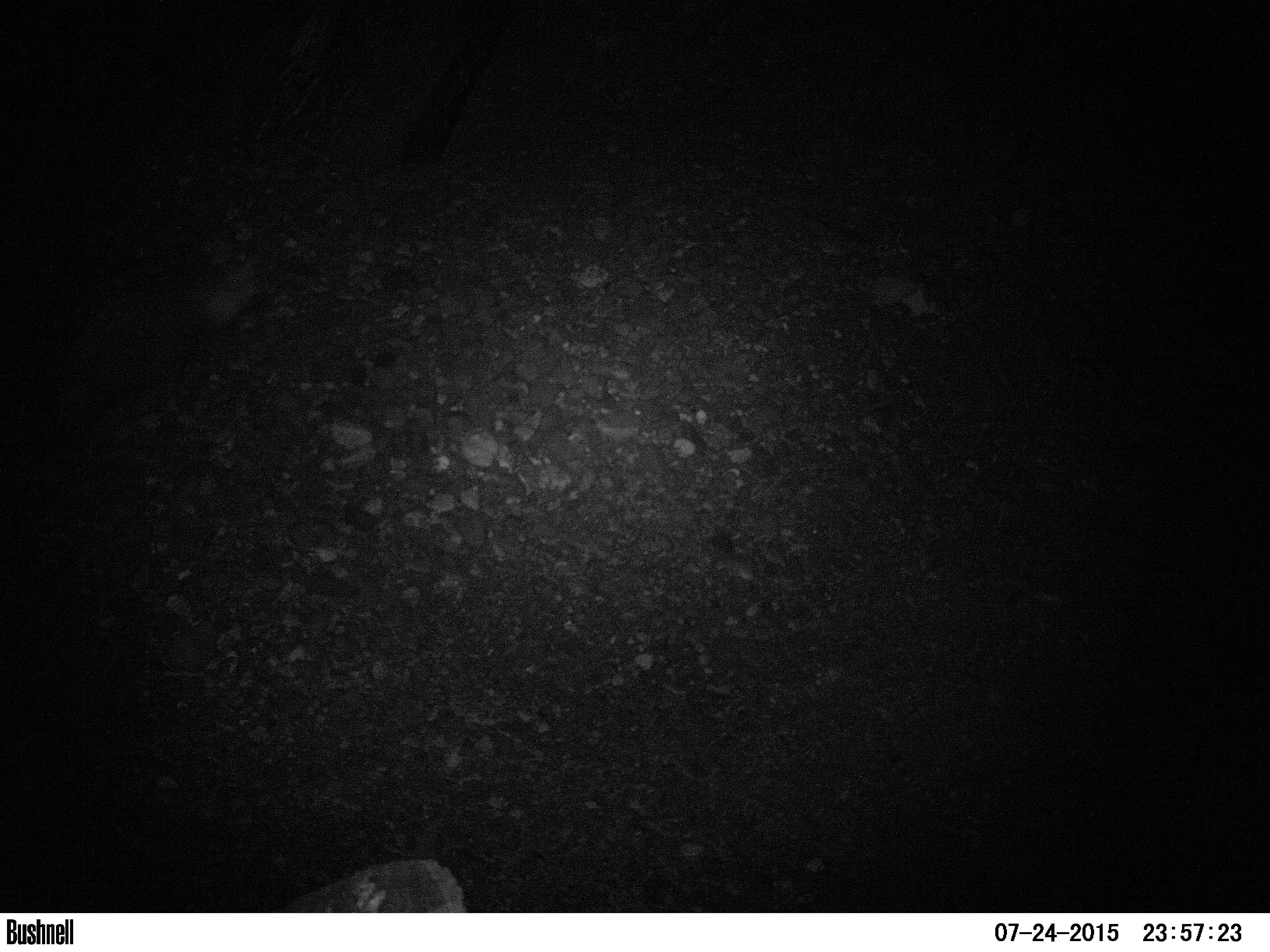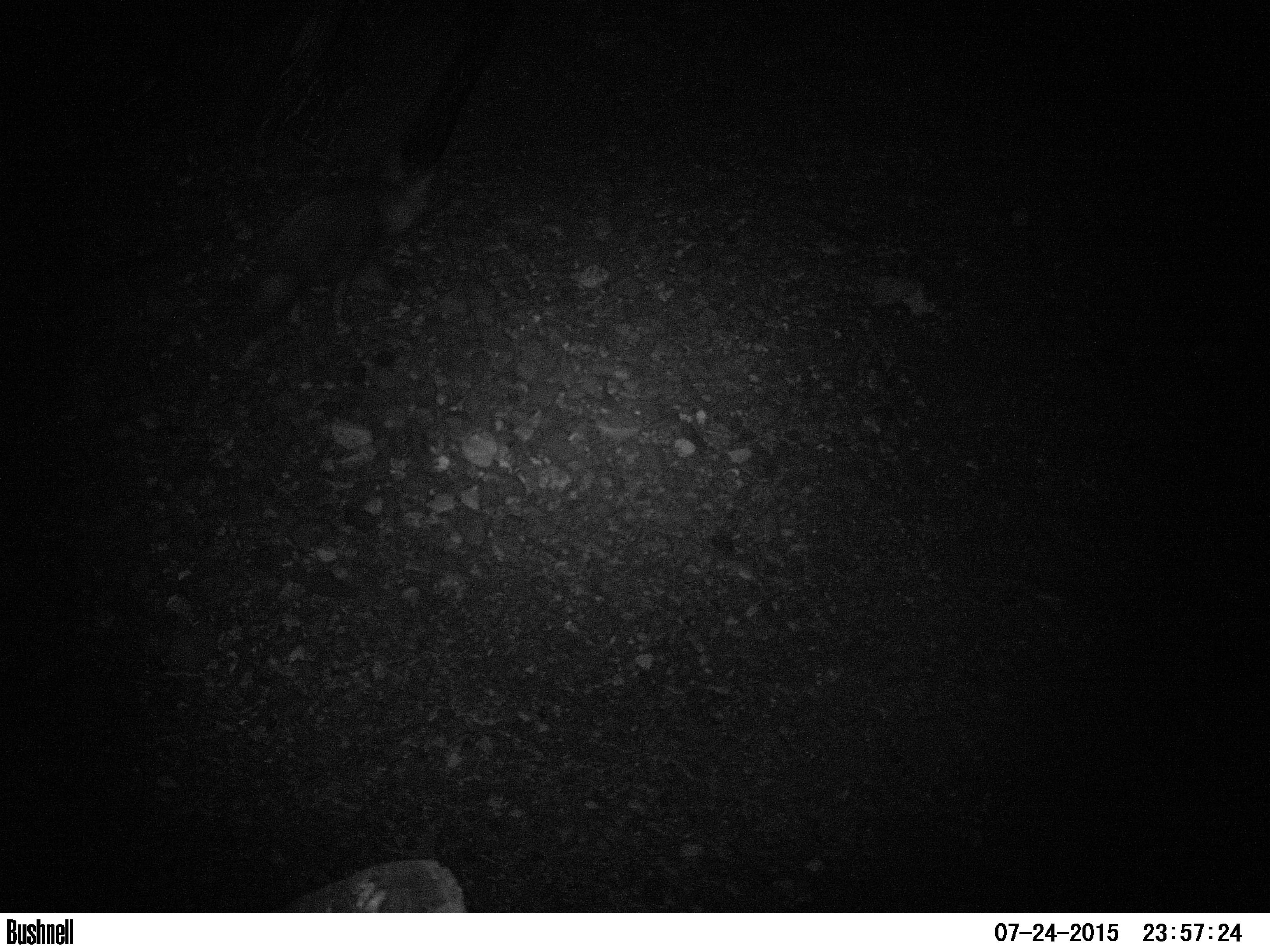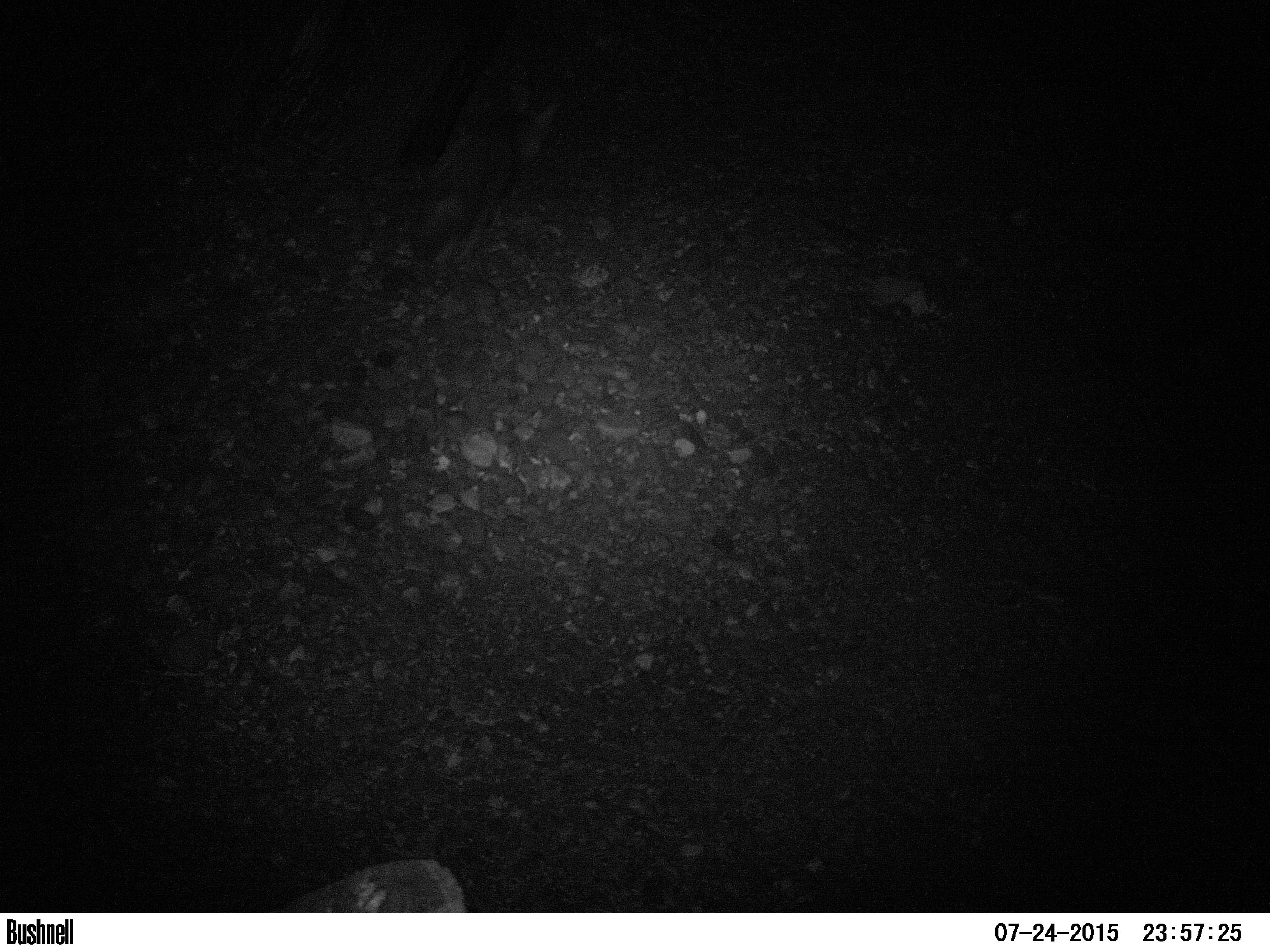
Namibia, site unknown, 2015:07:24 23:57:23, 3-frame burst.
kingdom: Animalia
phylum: Chordata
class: Mammalia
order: Carnivora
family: Hyaenidae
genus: Parahyaena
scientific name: Parahyaena brunnea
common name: brown hyena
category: hyaena brunnea